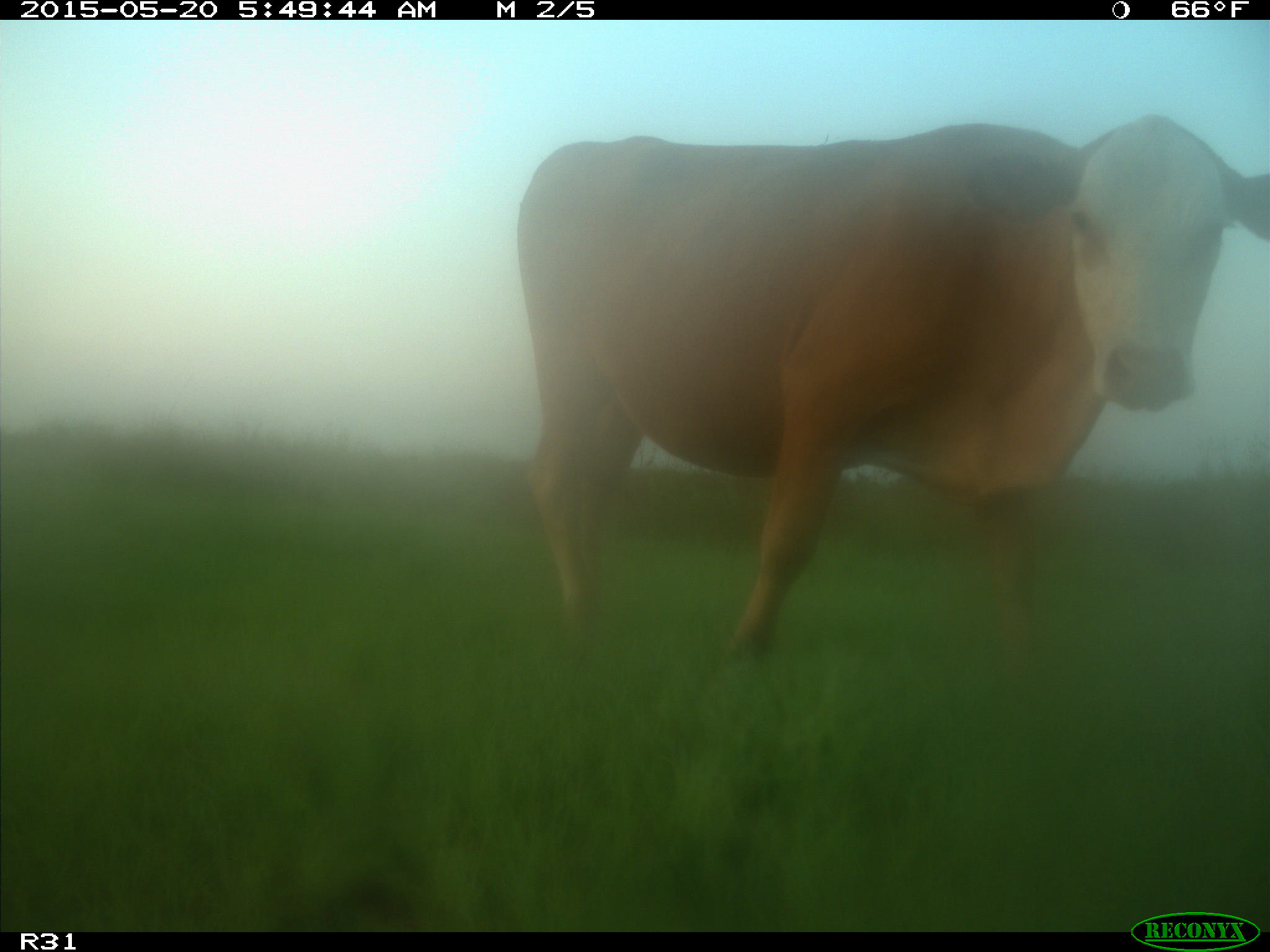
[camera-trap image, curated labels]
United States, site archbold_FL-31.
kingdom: Animalia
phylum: Chordata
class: Mammalia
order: Artiodactyla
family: Bovidae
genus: Bos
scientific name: Bos taurus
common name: domestic cow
Bos taurus (domestic cow).